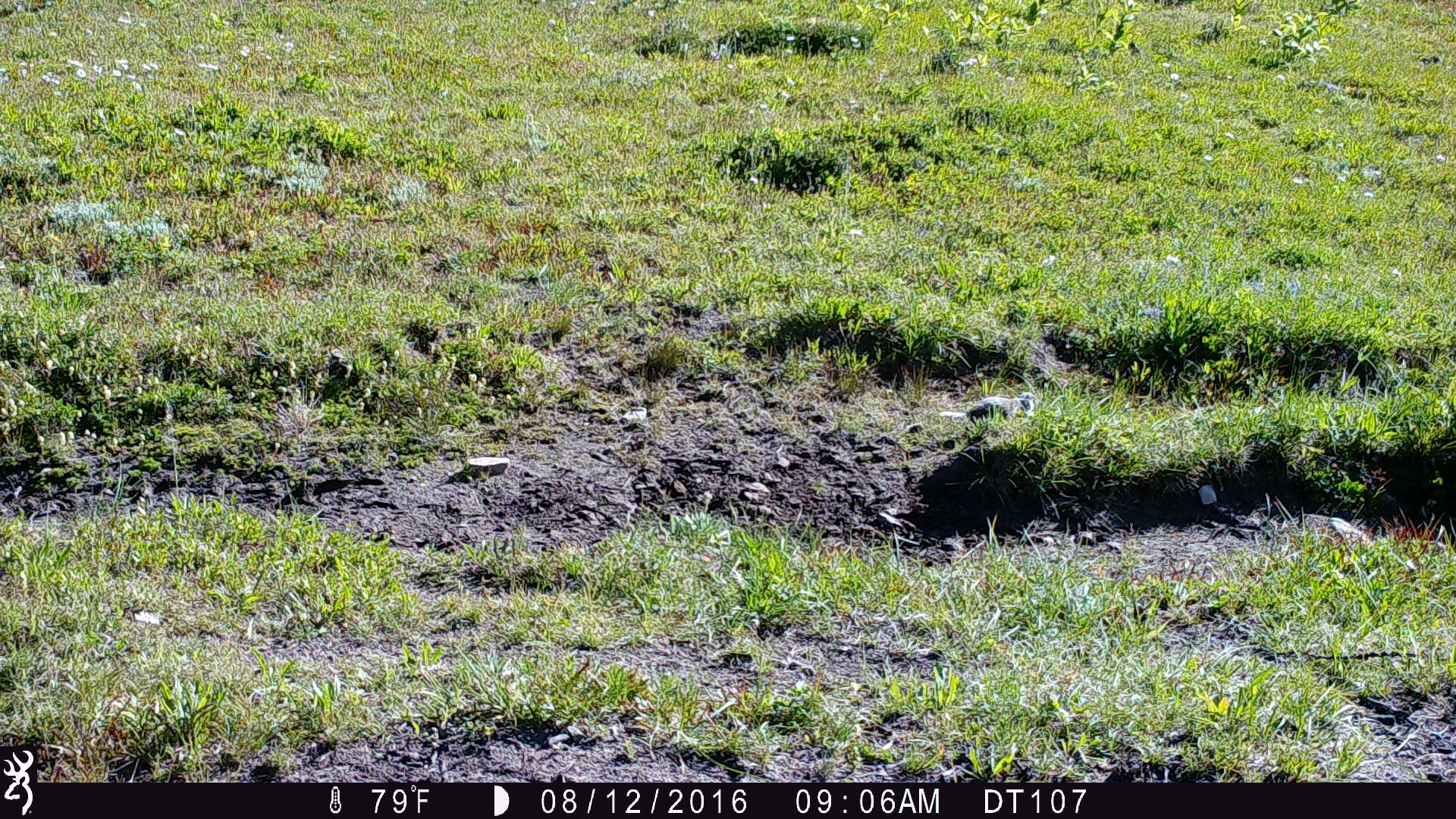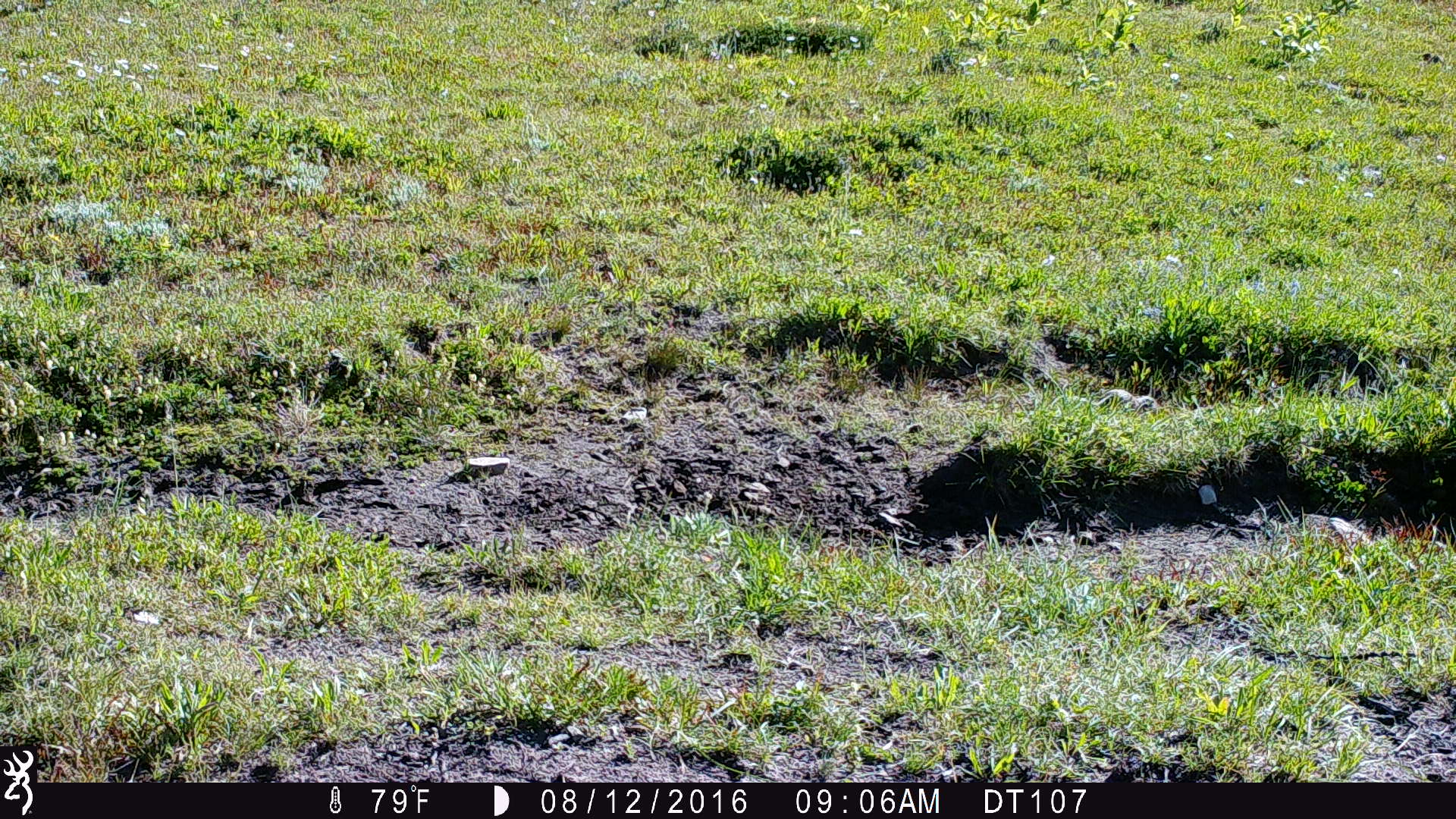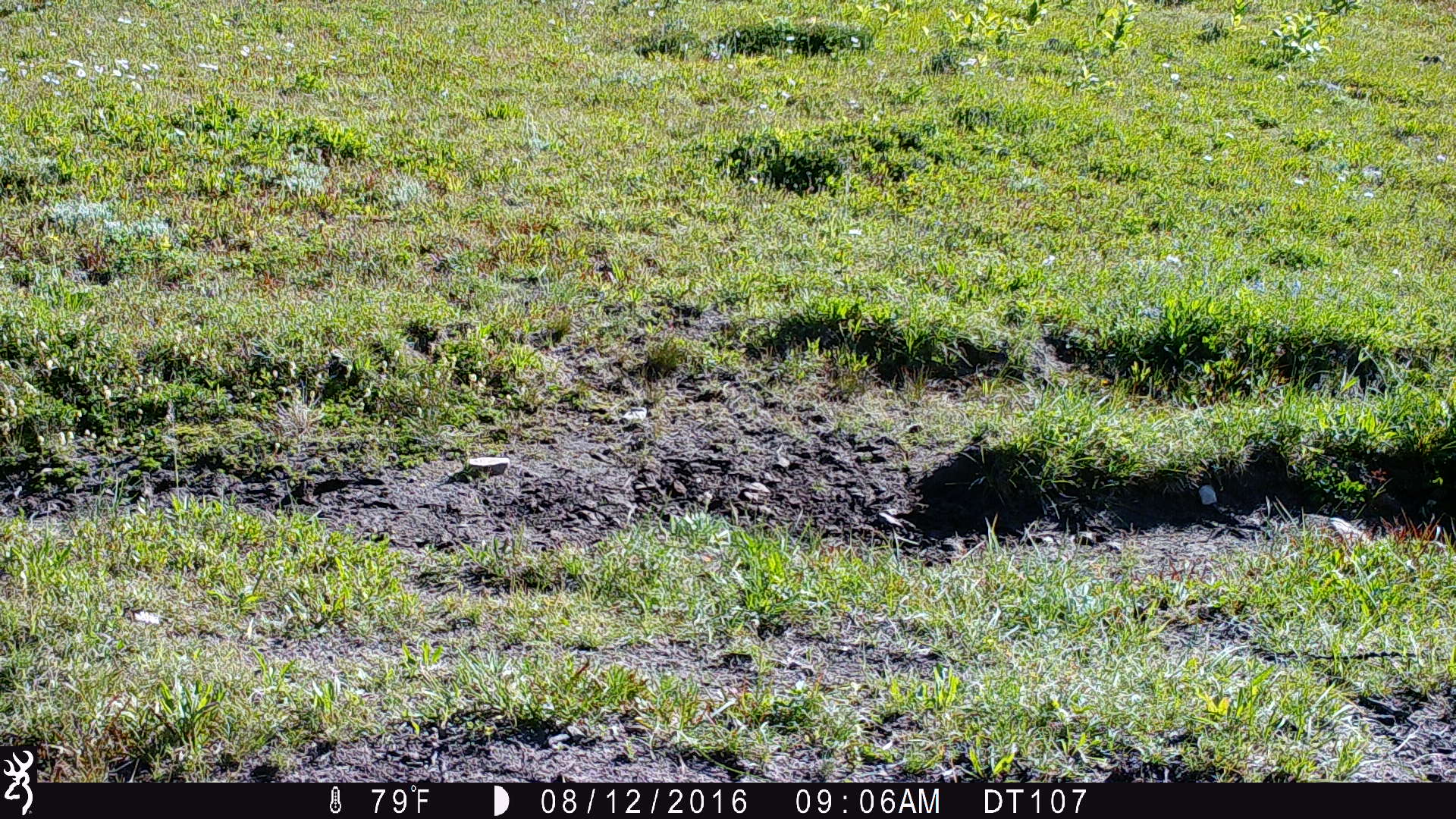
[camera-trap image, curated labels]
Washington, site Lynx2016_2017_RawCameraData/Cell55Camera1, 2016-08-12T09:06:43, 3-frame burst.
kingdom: Animalia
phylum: Chordata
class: Mammalia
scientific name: Mammalia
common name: small mammal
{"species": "small mammal (Mammalia)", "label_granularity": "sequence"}